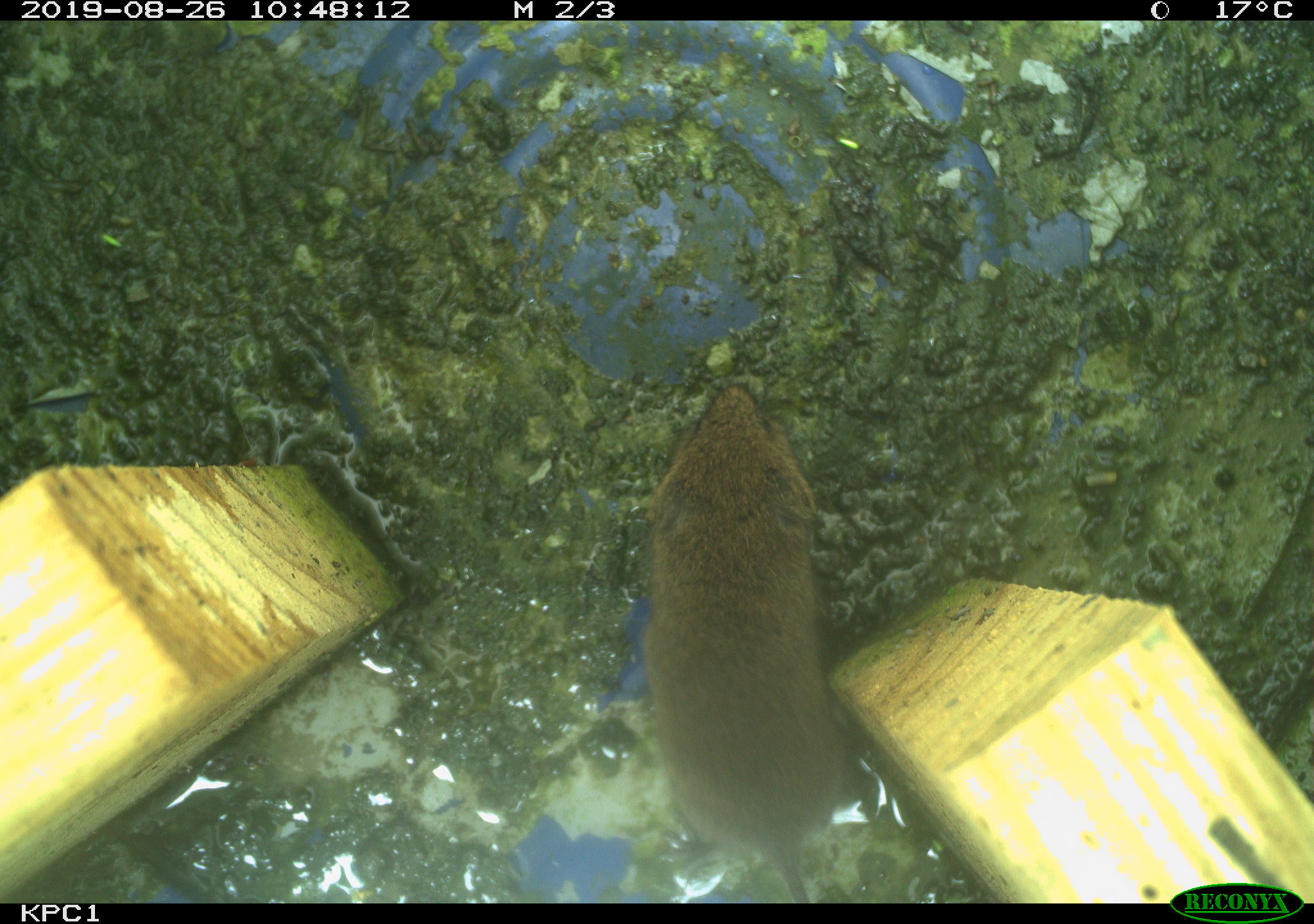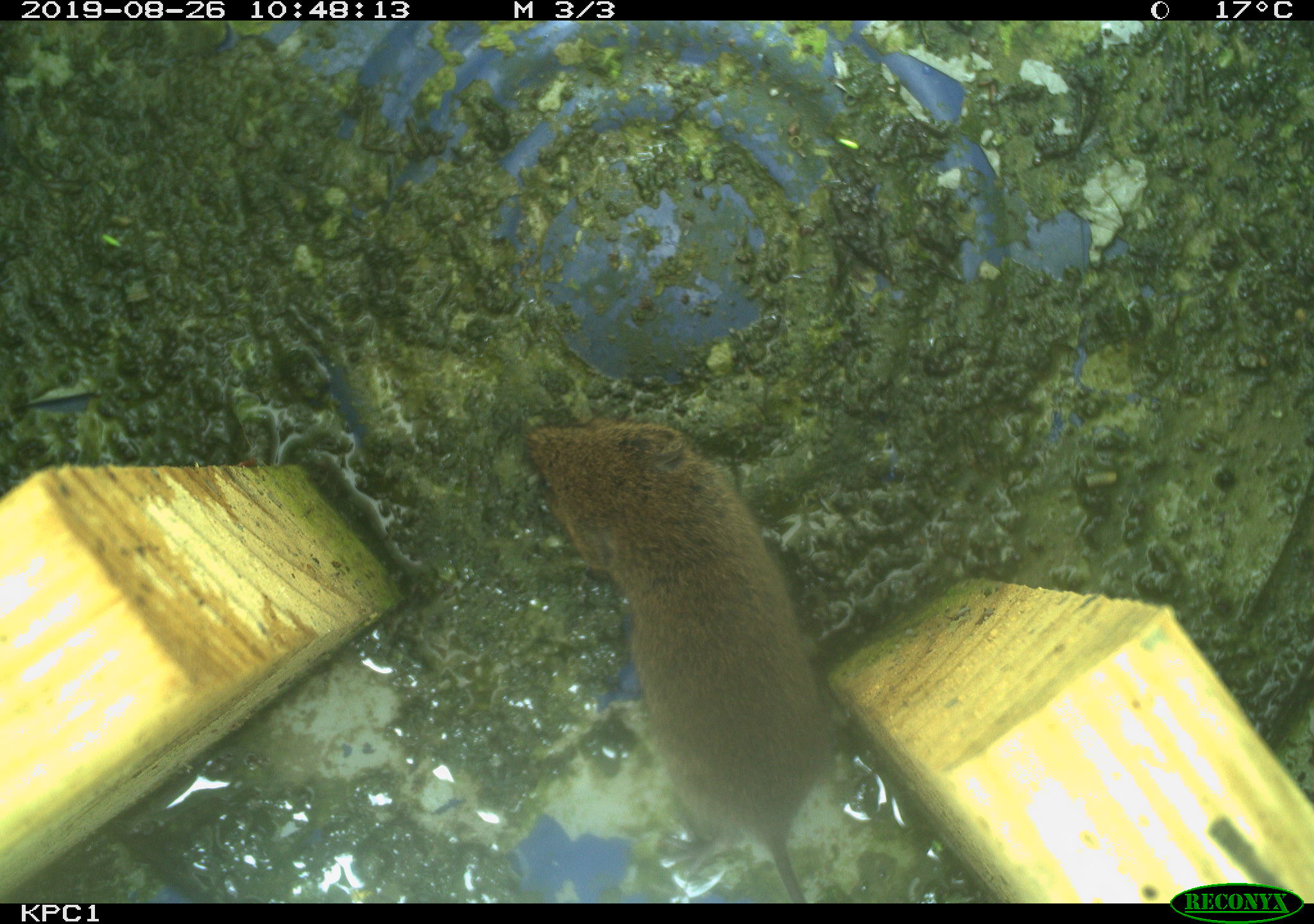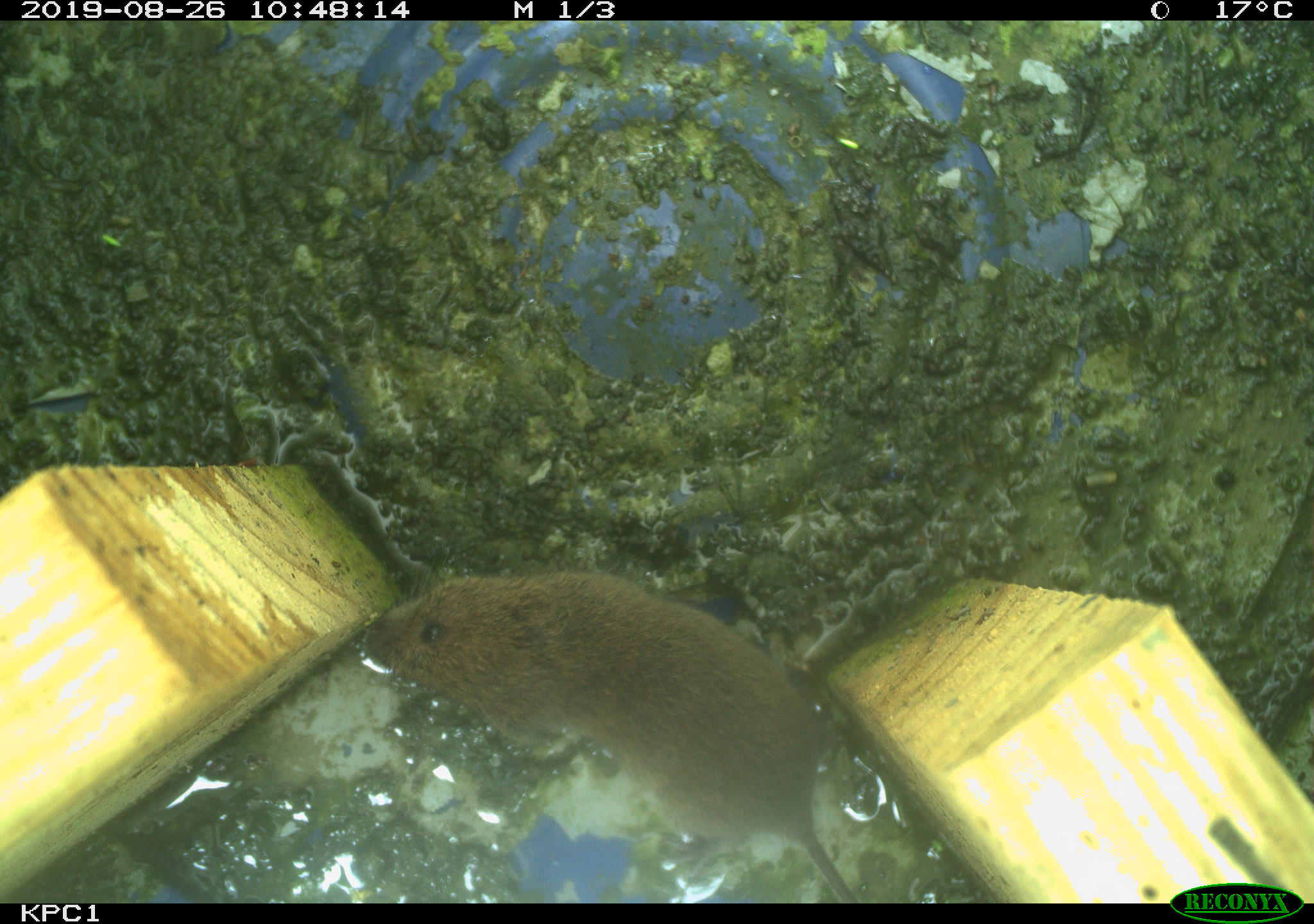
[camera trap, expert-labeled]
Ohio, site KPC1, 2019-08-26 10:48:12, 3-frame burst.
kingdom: Animalia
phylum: Chordata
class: Mammalia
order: Rodentia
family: Cricetidae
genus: Microtus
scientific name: Microtus pennsylvanicus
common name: meadow vole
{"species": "meadow vole (Microtus pennsylvanicus)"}